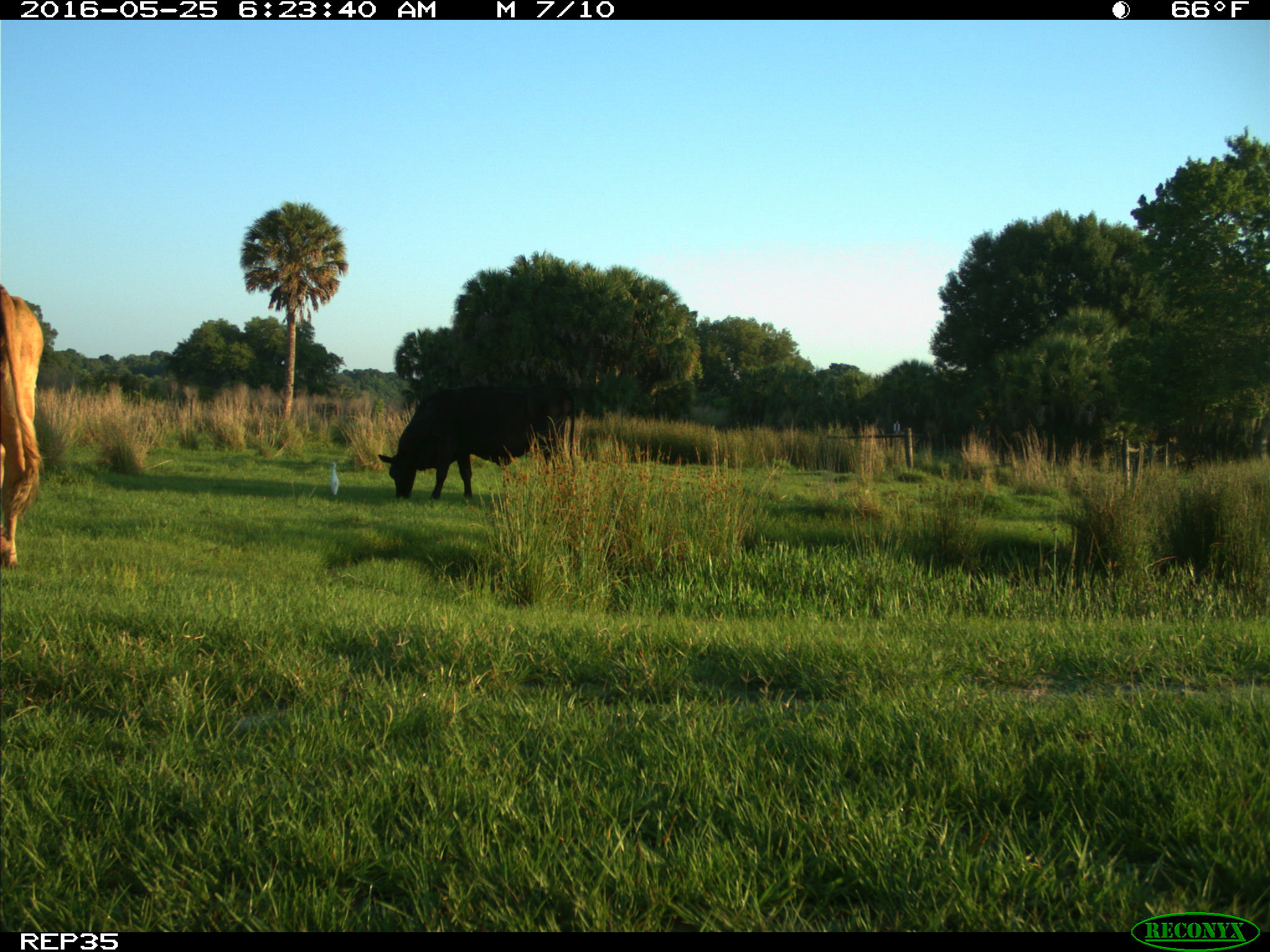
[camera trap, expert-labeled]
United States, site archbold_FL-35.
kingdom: Animalia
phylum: Chordata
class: Mammalia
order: Artiodactyla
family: Bovidae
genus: Bos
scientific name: Bos taurus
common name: domestic cow